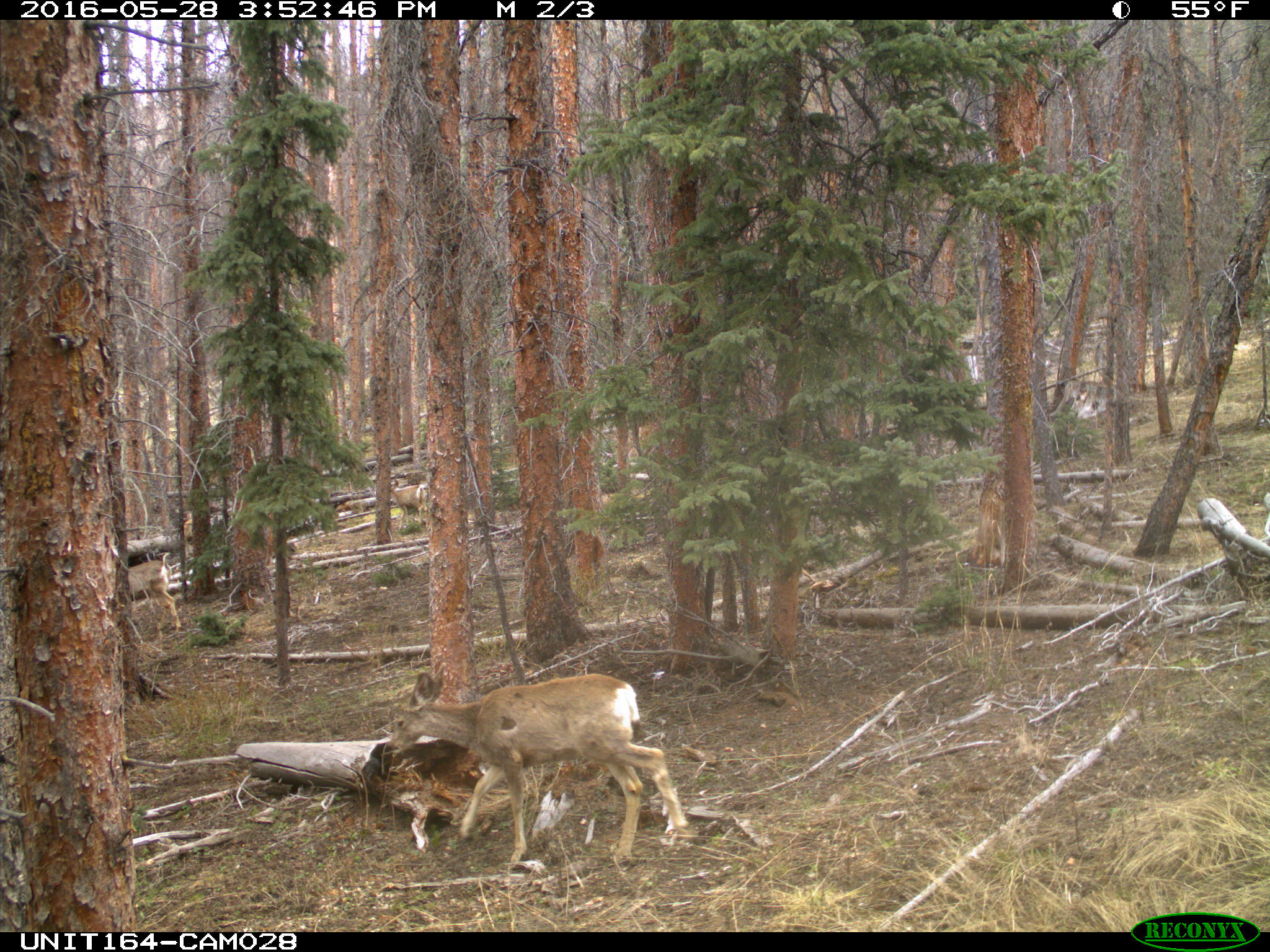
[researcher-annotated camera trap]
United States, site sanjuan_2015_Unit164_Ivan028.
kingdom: Animalia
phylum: Chordata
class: Mammalia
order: Artiodactyla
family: Cervidae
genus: Odocoileus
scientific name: Odocoileus hemionus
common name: mule deer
Odocoileus hemionus (mule deer).